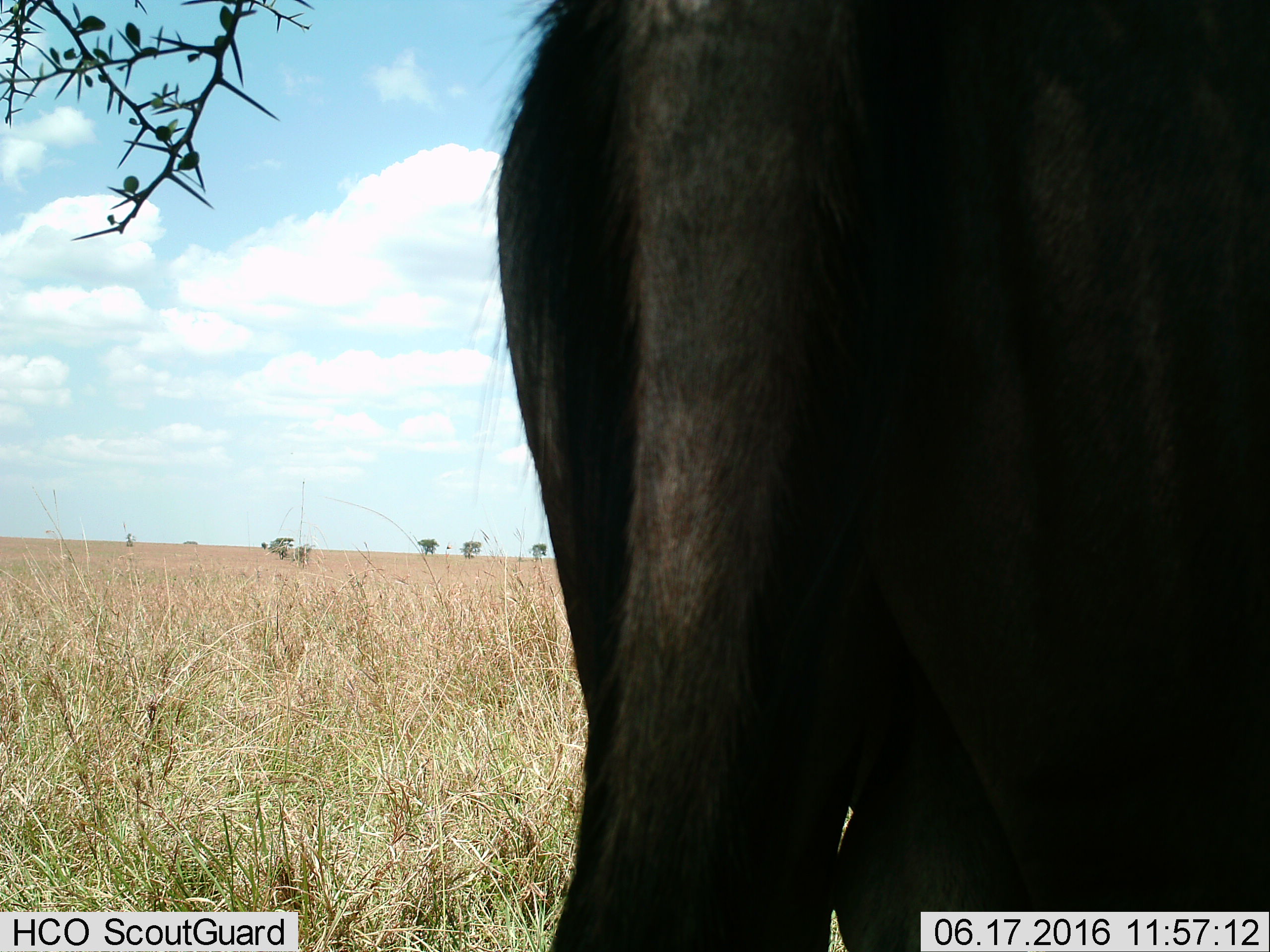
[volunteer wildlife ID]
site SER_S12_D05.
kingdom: Animalia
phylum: Chordata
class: Mammalia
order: Artiodactyla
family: Bovidae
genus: Connochaetes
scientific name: Connochaetes taurinus taurinus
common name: blue wildebeest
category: wildebeestblue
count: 1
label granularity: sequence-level